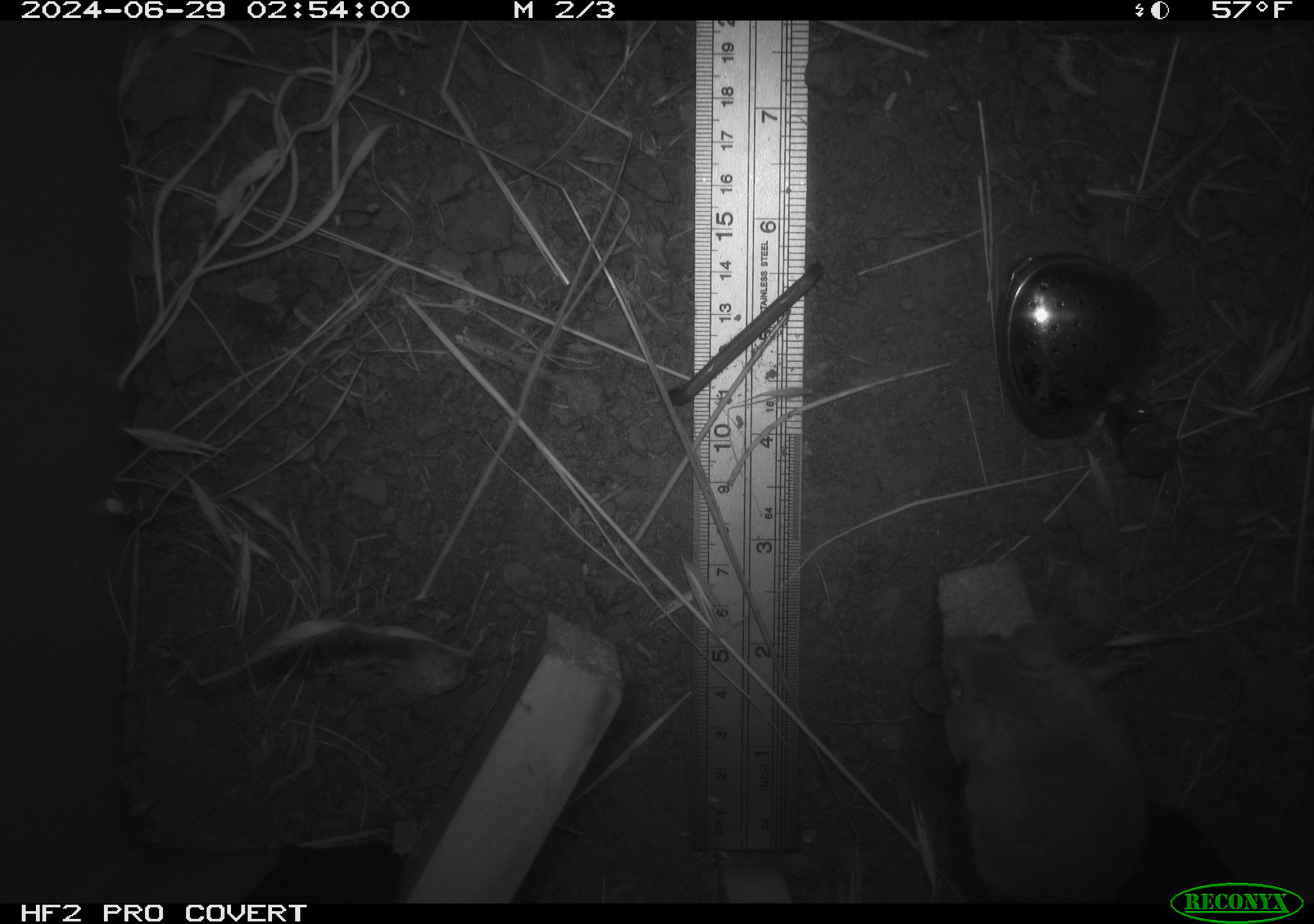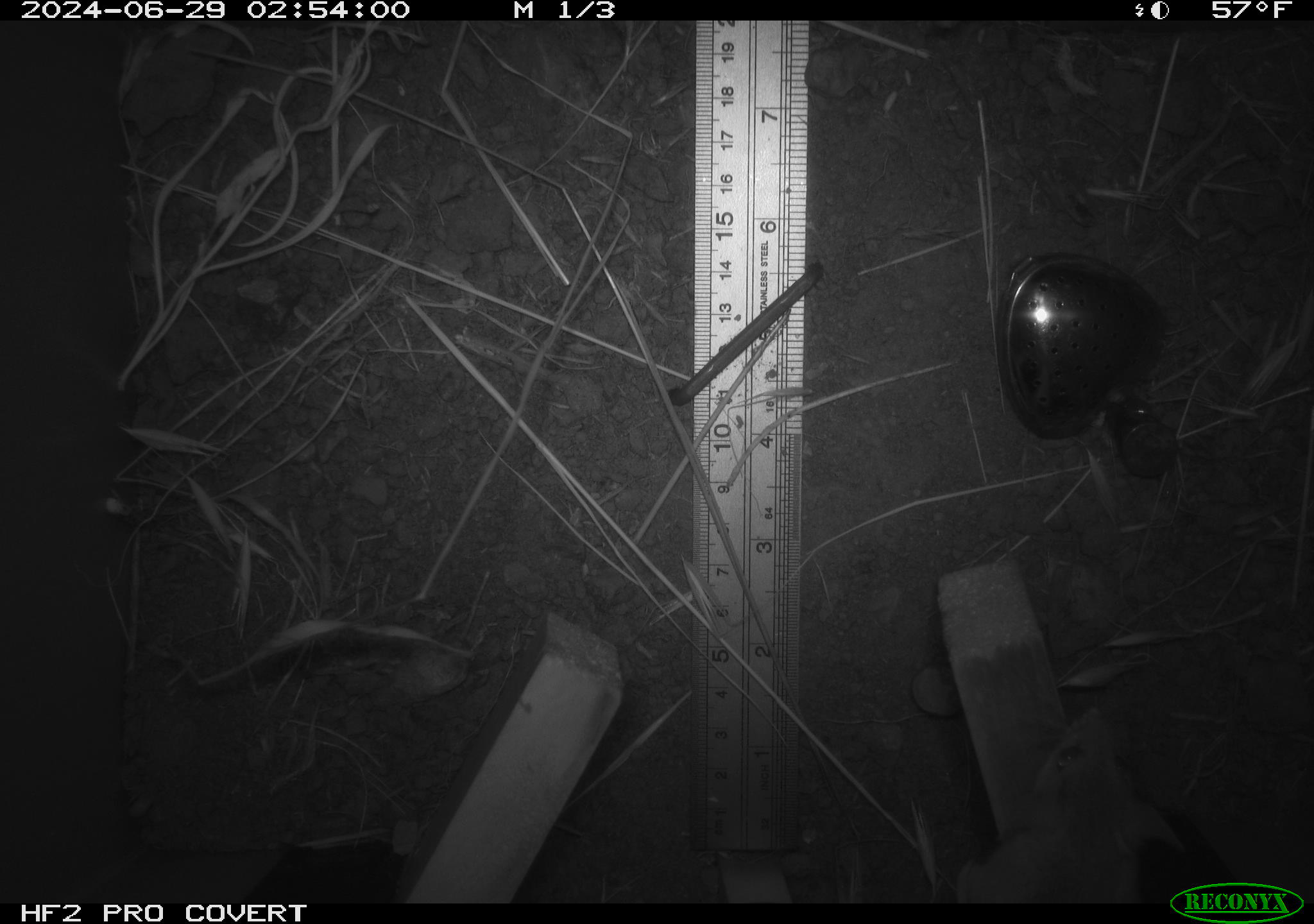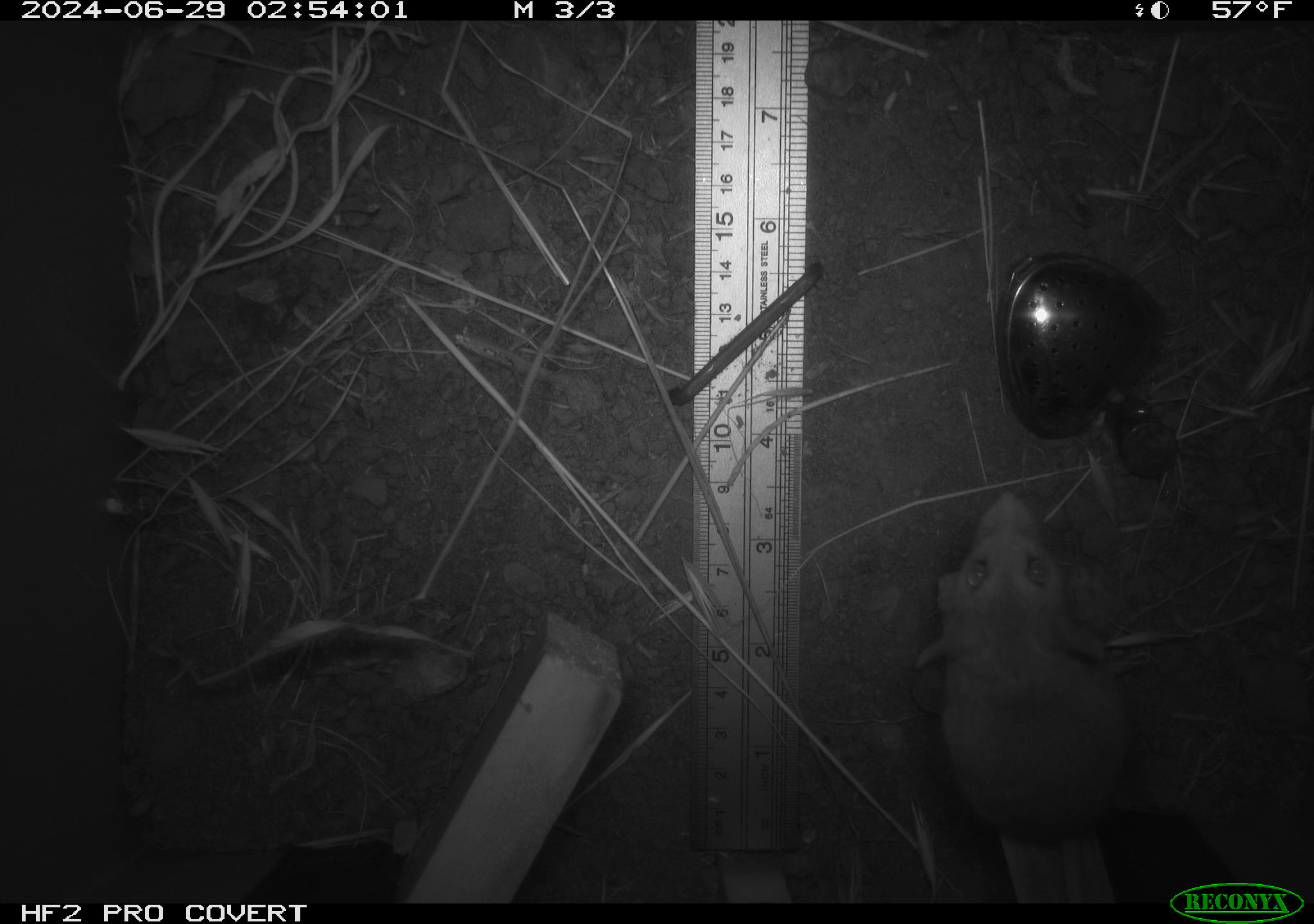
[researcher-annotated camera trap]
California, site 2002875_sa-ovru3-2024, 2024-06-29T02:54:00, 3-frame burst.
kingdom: Animalia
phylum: Chordata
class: Mammalia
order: Rodentia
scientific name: Rodentia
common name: rodent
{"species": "rodent (Rodentia)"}